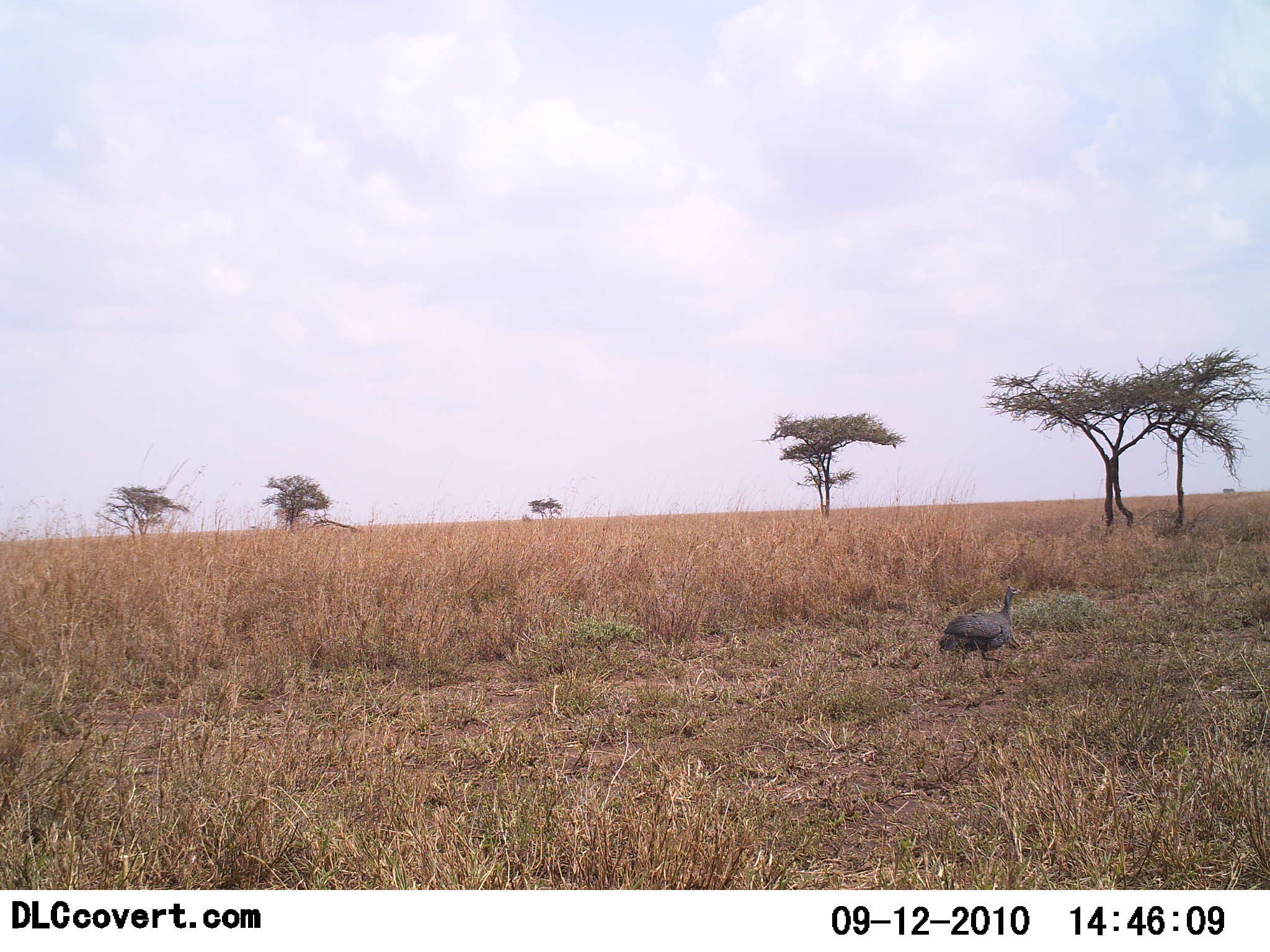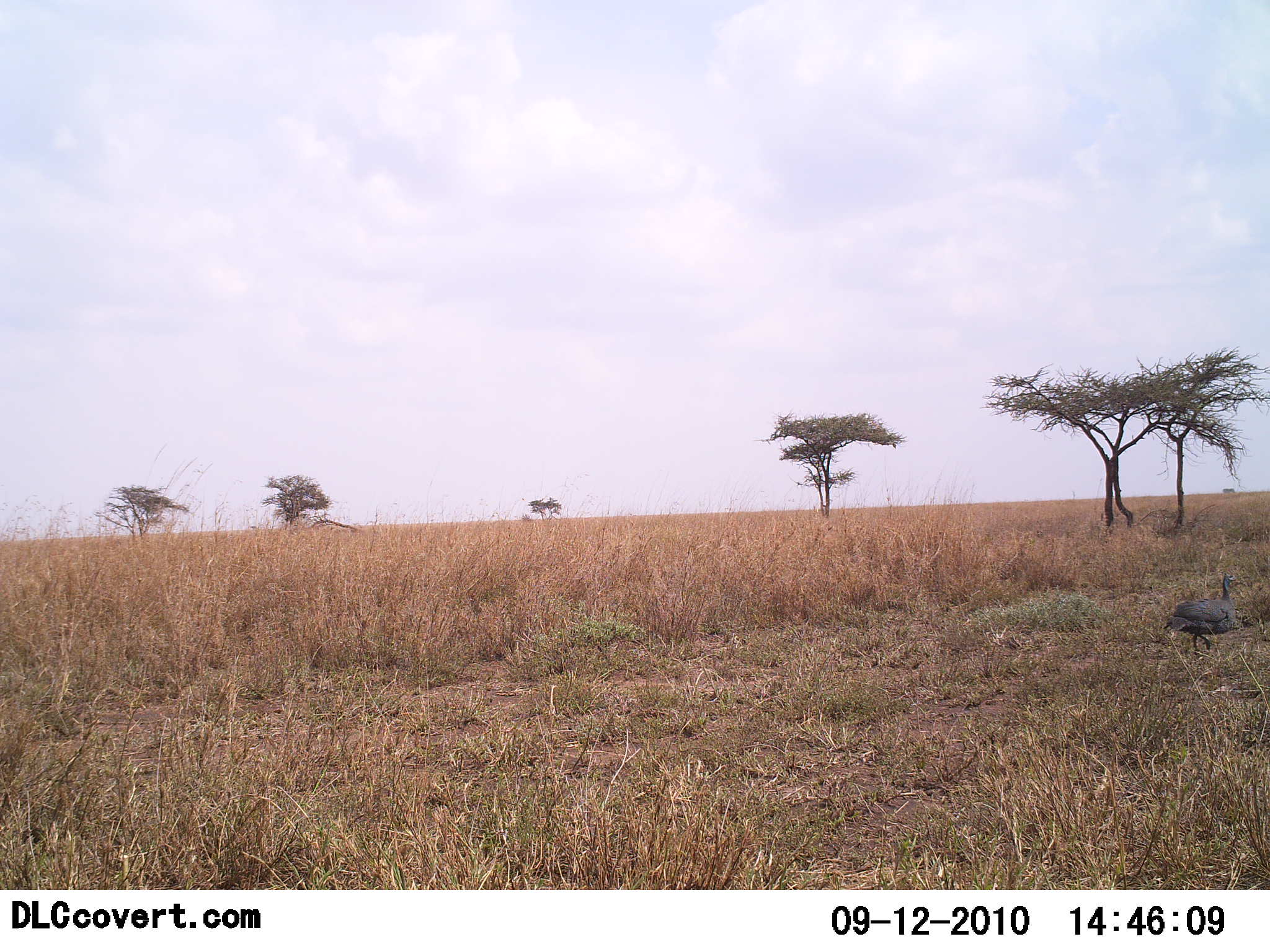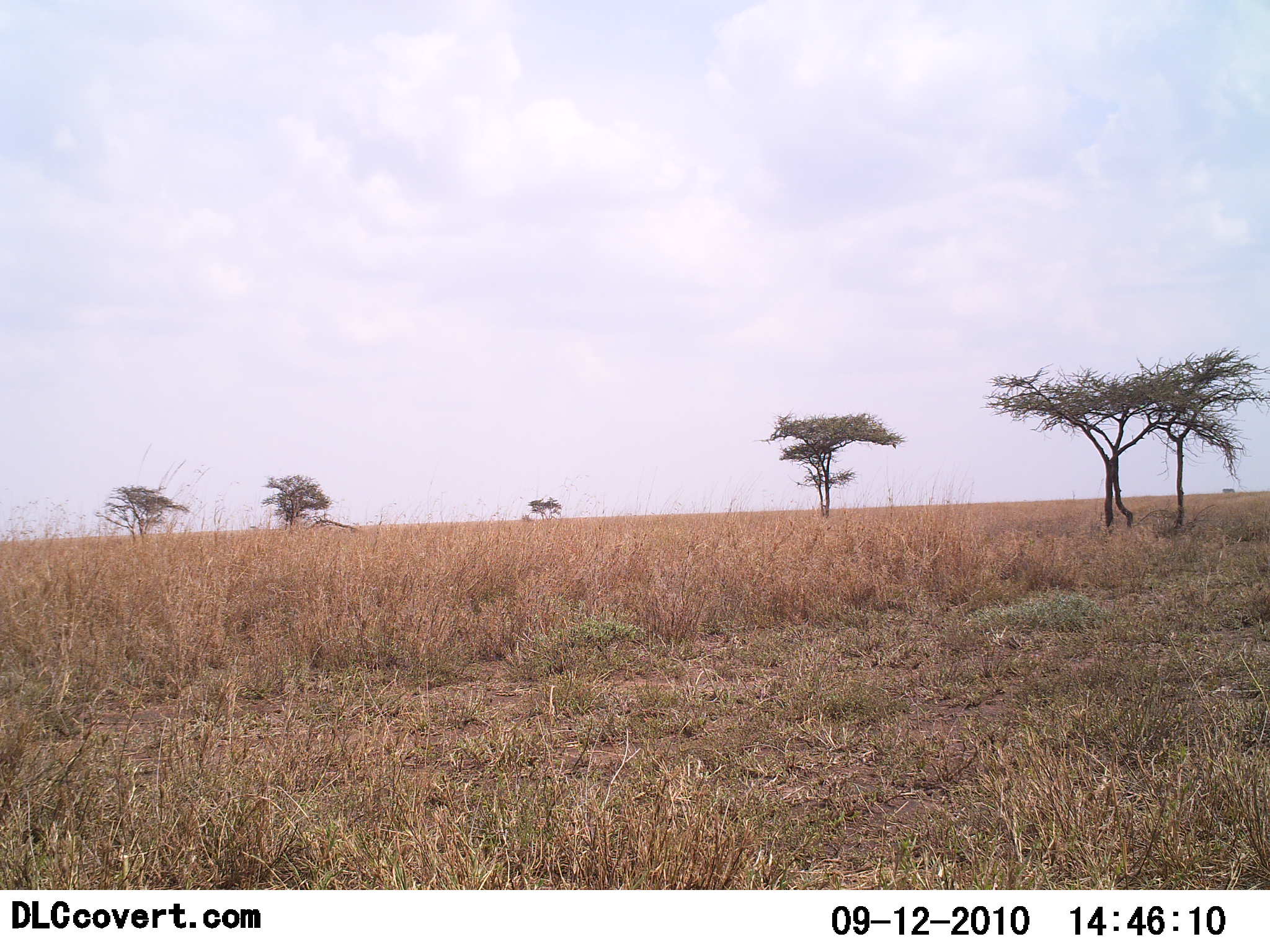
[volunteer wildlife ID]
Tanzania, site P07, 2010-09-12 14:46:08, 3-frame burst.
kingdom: Animalia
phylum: Chordata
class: Aves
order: Galliformes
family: Numididae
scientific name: Numididae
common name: guinea fowl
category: guineafowl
Guineafowl (guinea fowl) (Numididae), count 1. Behavior (volunteer vote fractions): standing 0%, resting 0%, moving 100%, interacting 0%. Young present (vote fraction): 0%. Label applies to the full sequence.